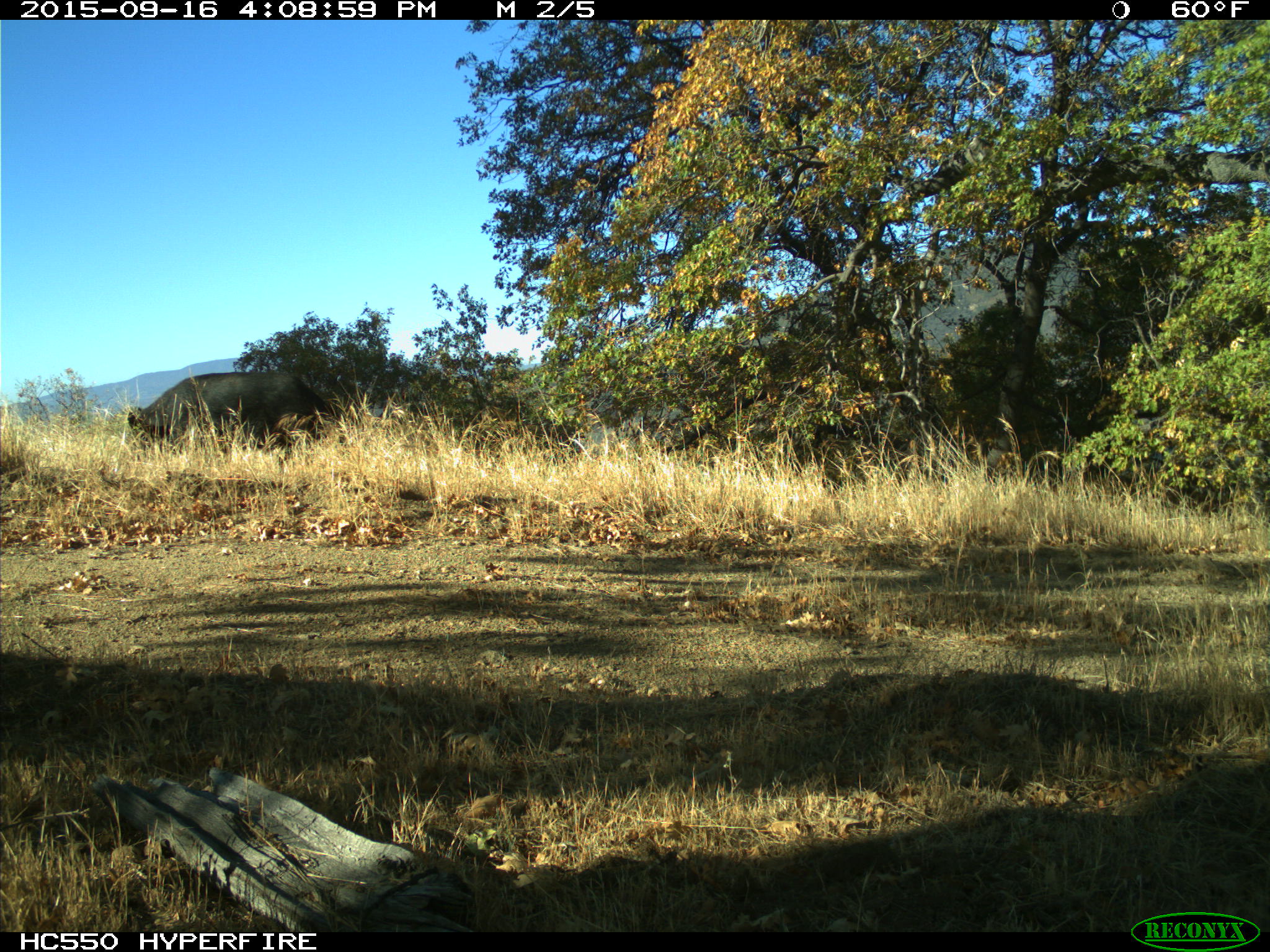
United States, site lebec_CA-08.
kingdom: Animalia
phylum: Chordata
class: Mammalia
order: Artiodactyla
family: Suidae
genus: Sus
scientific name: Sus scrofa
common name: wild boar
Sus scrofa (wild boar).